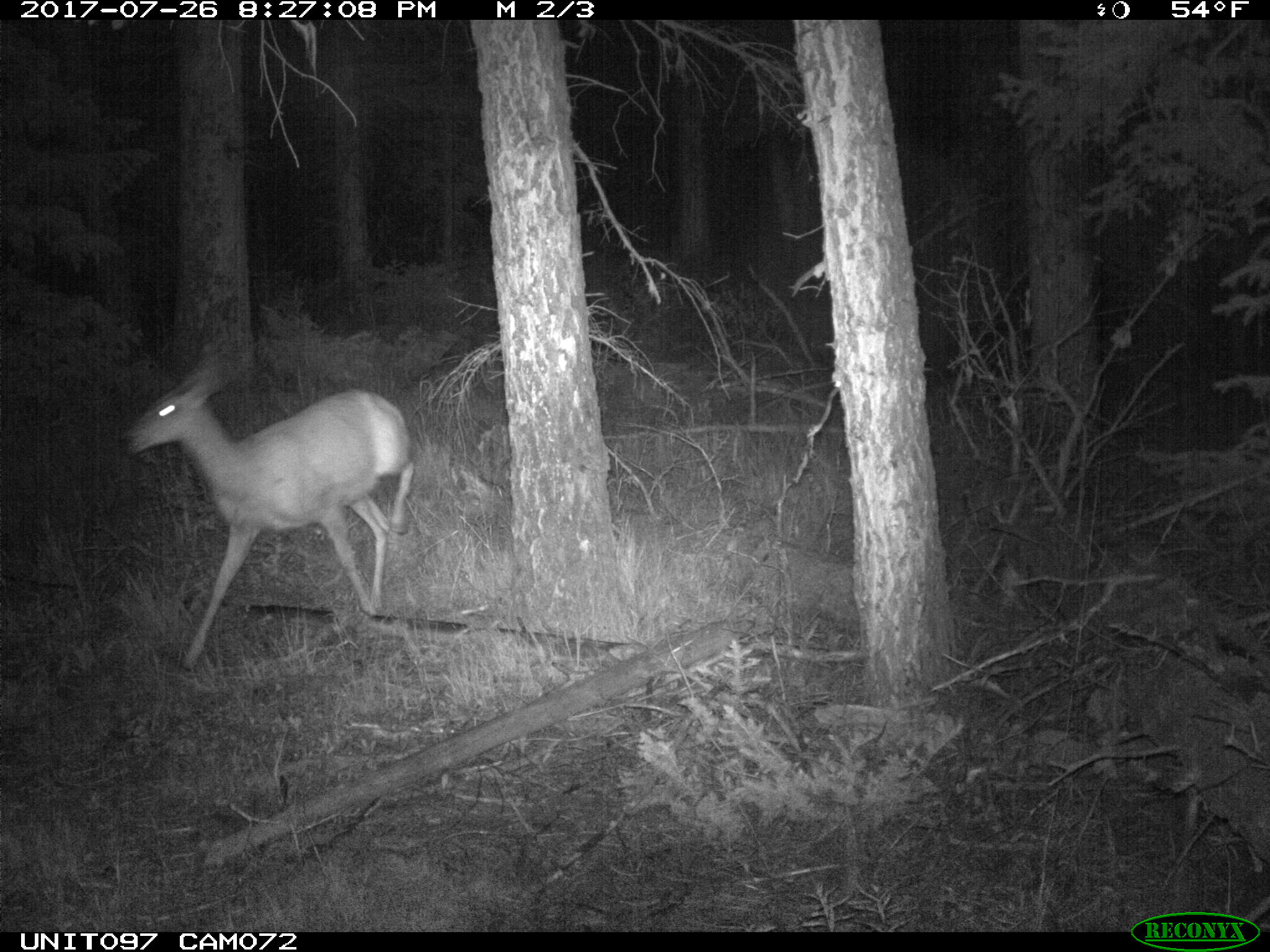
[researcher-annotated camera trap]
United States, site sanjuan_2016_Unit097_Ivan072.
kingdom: Animalia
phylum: Chordata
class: Mammalia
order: Artiodactyla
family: Cervidae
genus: Odocoileus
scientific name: Odocoileus hemionus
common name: mule deer